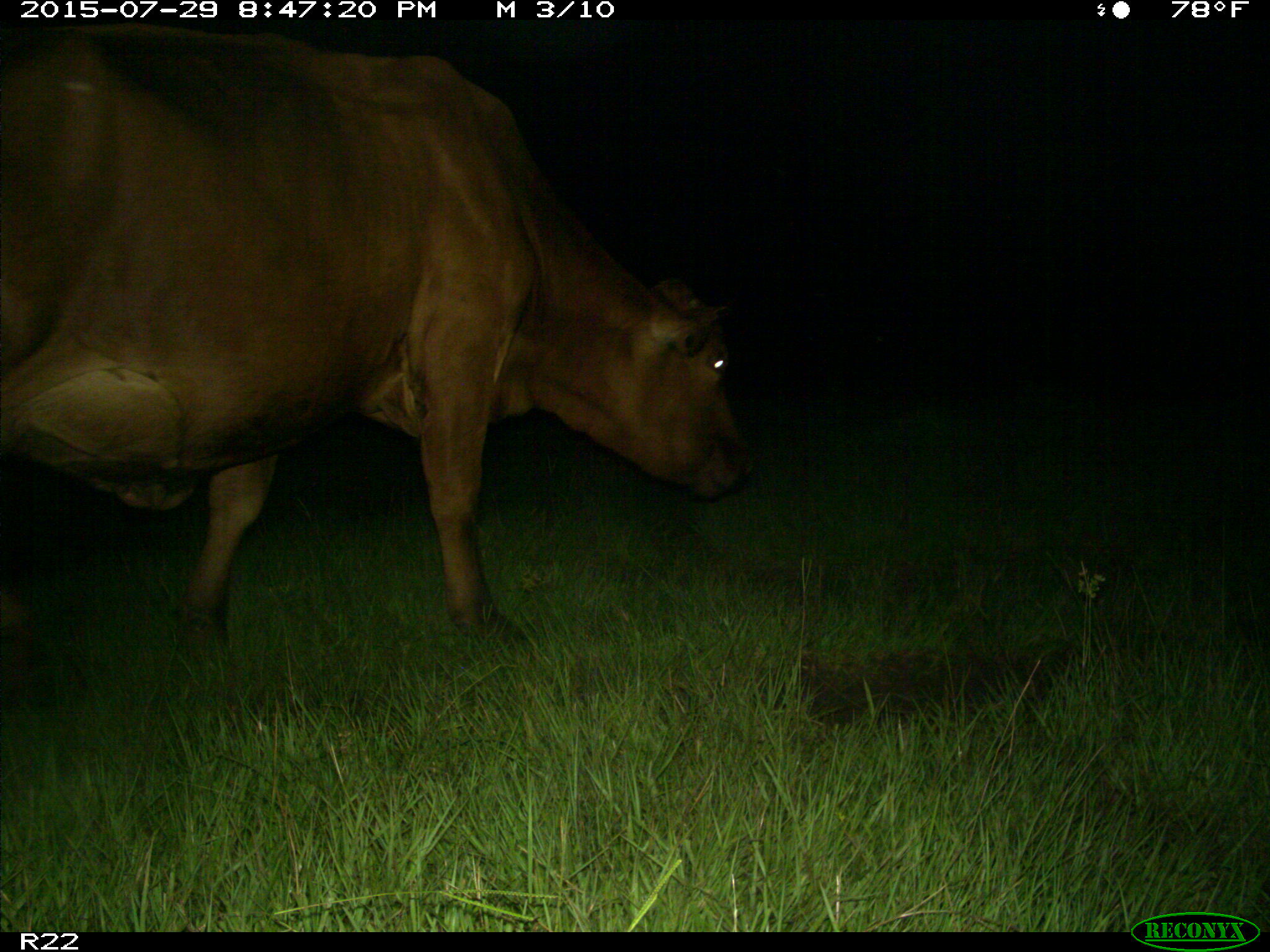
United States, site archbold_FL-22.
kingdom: Animalia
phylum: Chordata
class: Mammalia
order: Artiodactyla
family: Bovidae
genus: Bos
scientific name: Bos taurus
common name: domestic cow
Bos taurus (domestic cow).